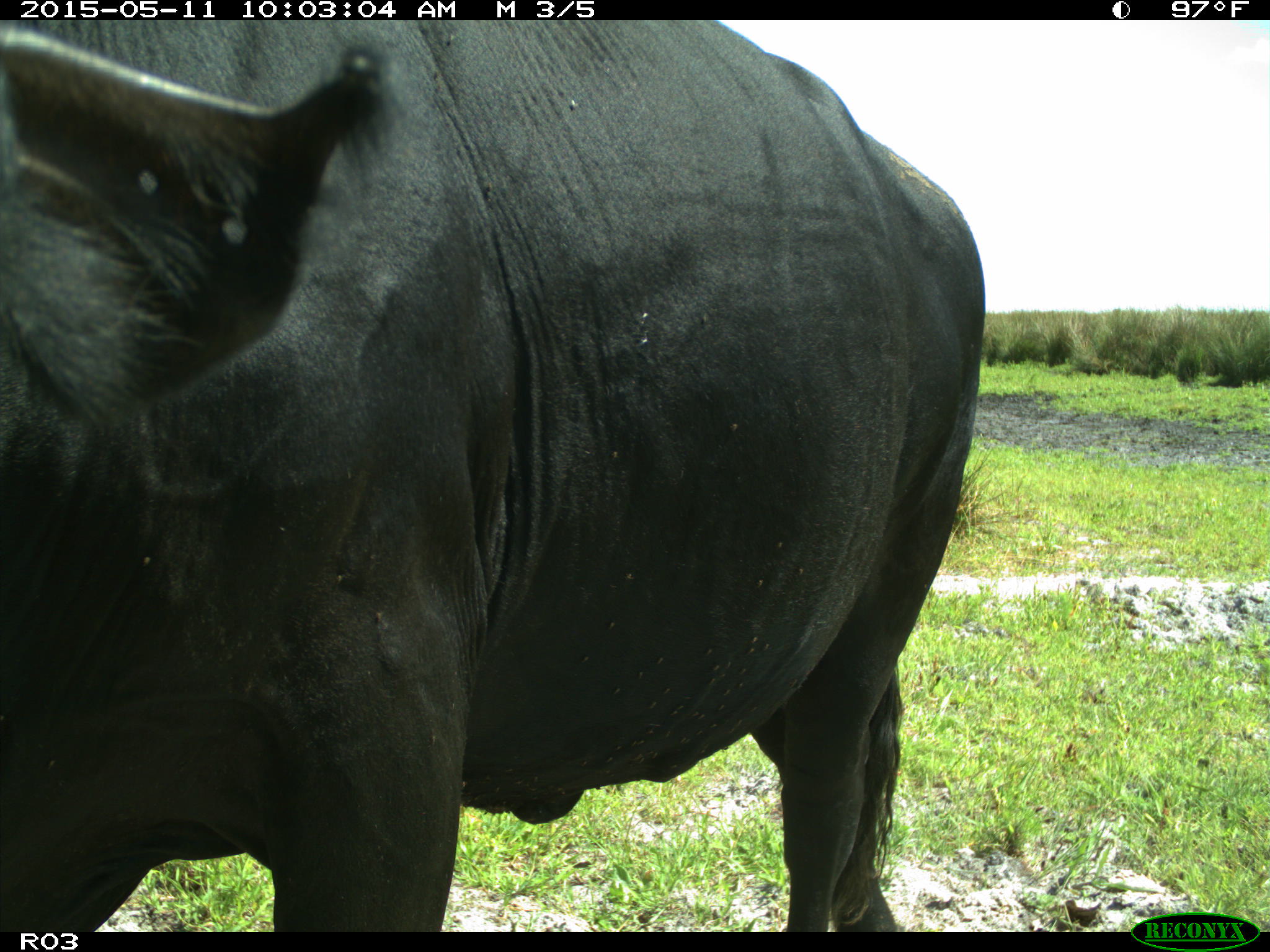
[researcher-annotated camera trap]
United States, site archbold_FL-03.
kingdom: Animalia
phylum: Chordata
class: Mammalia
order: Artiodactyla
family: Bovidae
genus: Bos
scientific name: Bos taurus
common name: domestic cow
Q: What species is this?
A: Bos taurus (domestic cow).